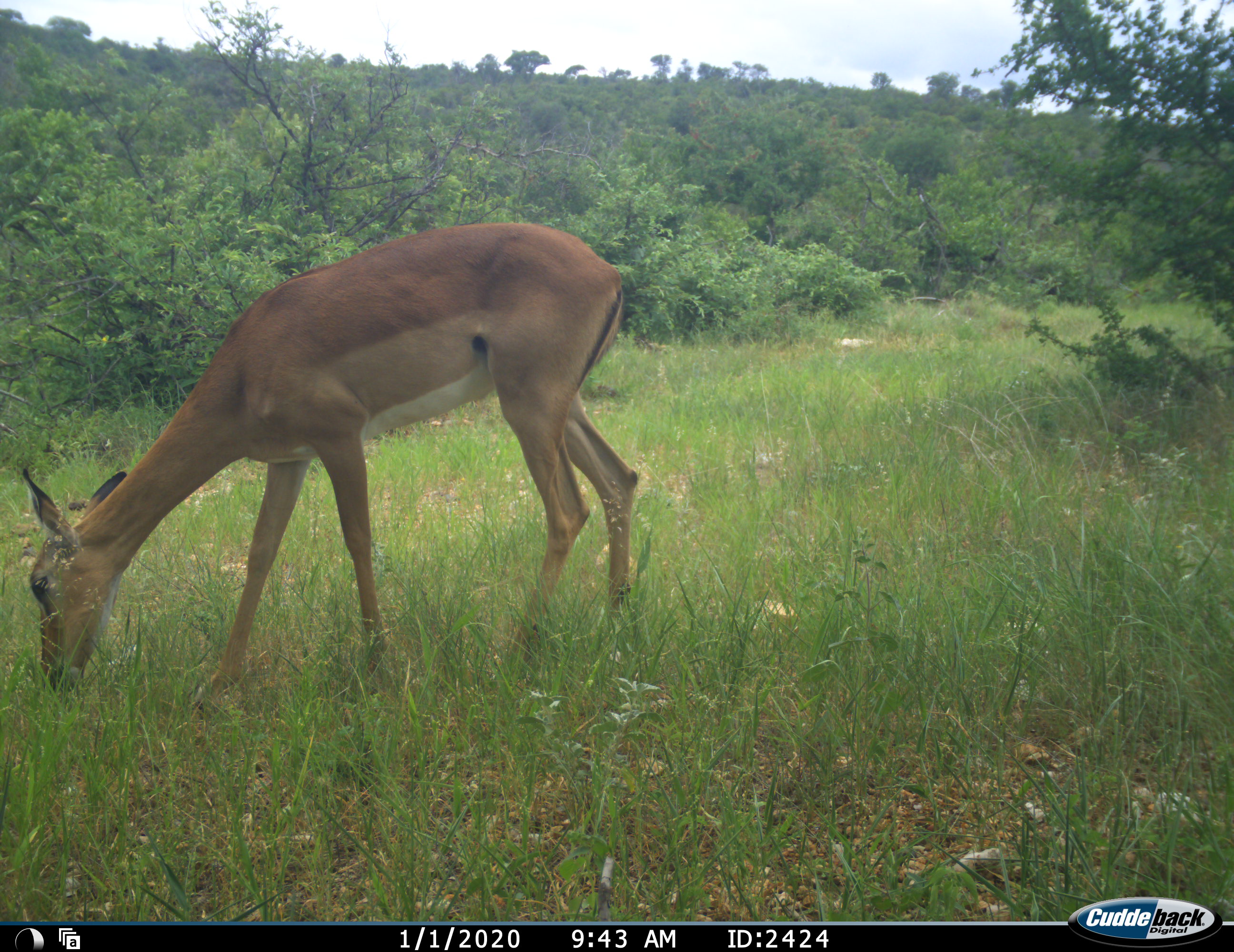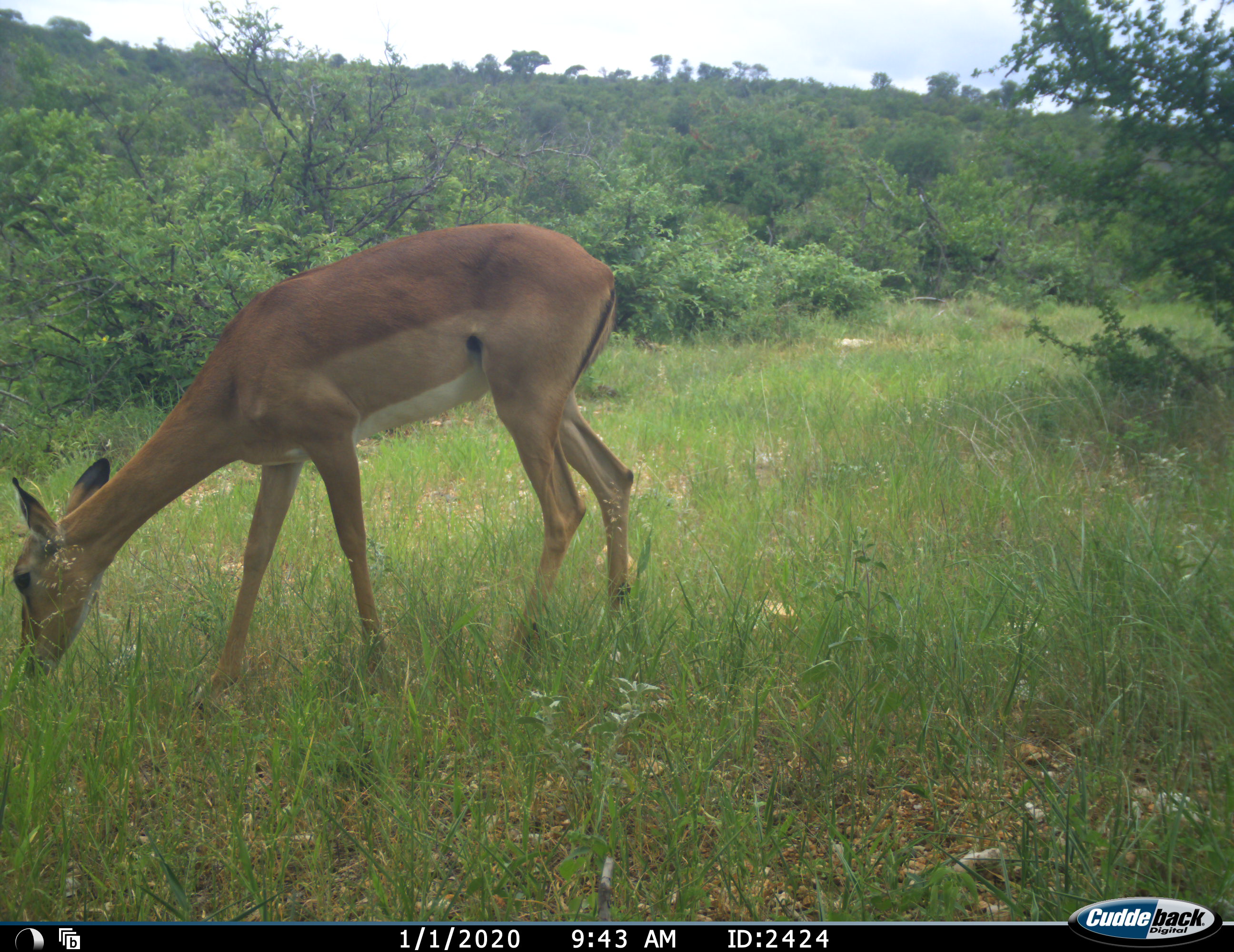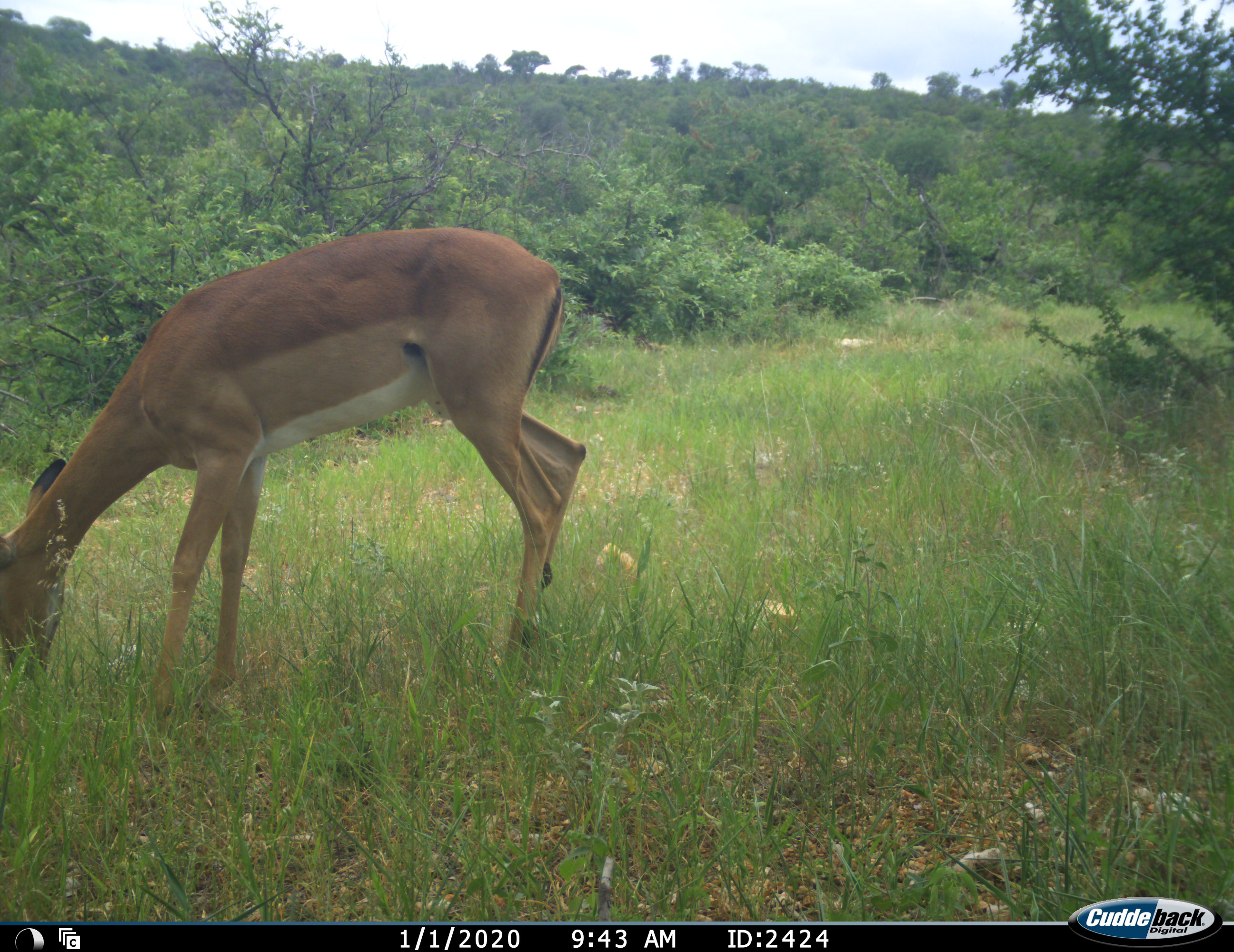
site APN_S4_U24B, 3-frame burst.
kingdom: Animalia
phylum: Chordata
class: Mammalia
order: Artiodactyla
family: Bovidae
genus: Aepyceros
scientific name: Aepyceros melampus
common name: impala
Impala (Aepyceros melampus), count 1. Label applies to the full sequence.